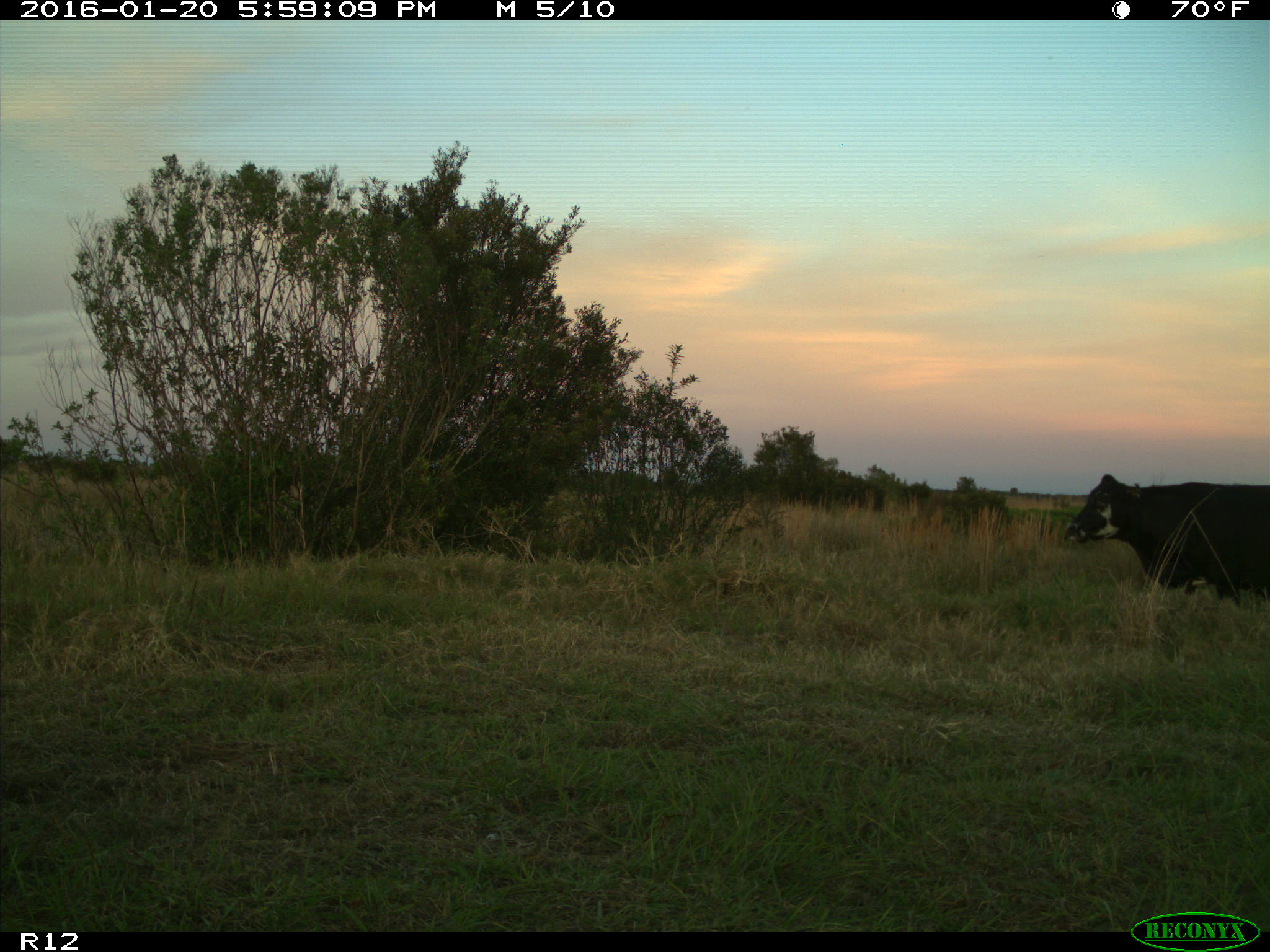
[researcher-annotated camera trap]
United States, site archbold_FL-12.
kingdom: Animalia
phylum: Chordata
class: Mammalia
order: Artiodactyla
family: Bovidae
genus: Bos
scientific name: Bos taurus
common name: domestic cow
Bos taurus (domestic cow).